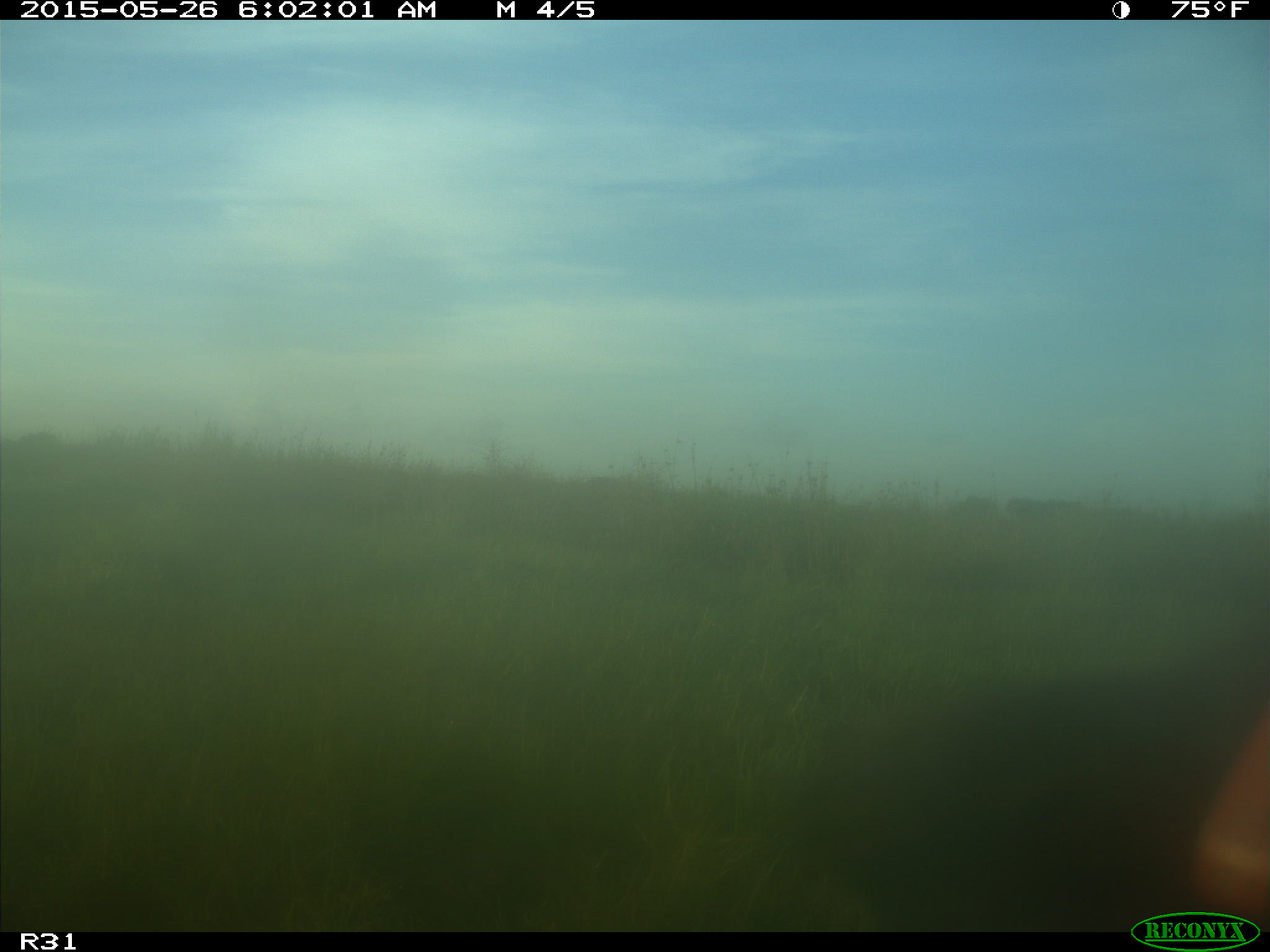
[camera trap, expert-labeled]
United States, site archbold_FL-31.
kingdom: Animalia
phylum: Chordata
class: Mammalia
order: Artiodactyla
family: Bovidae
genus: Bos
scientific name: Bos taurus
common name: domestic cow